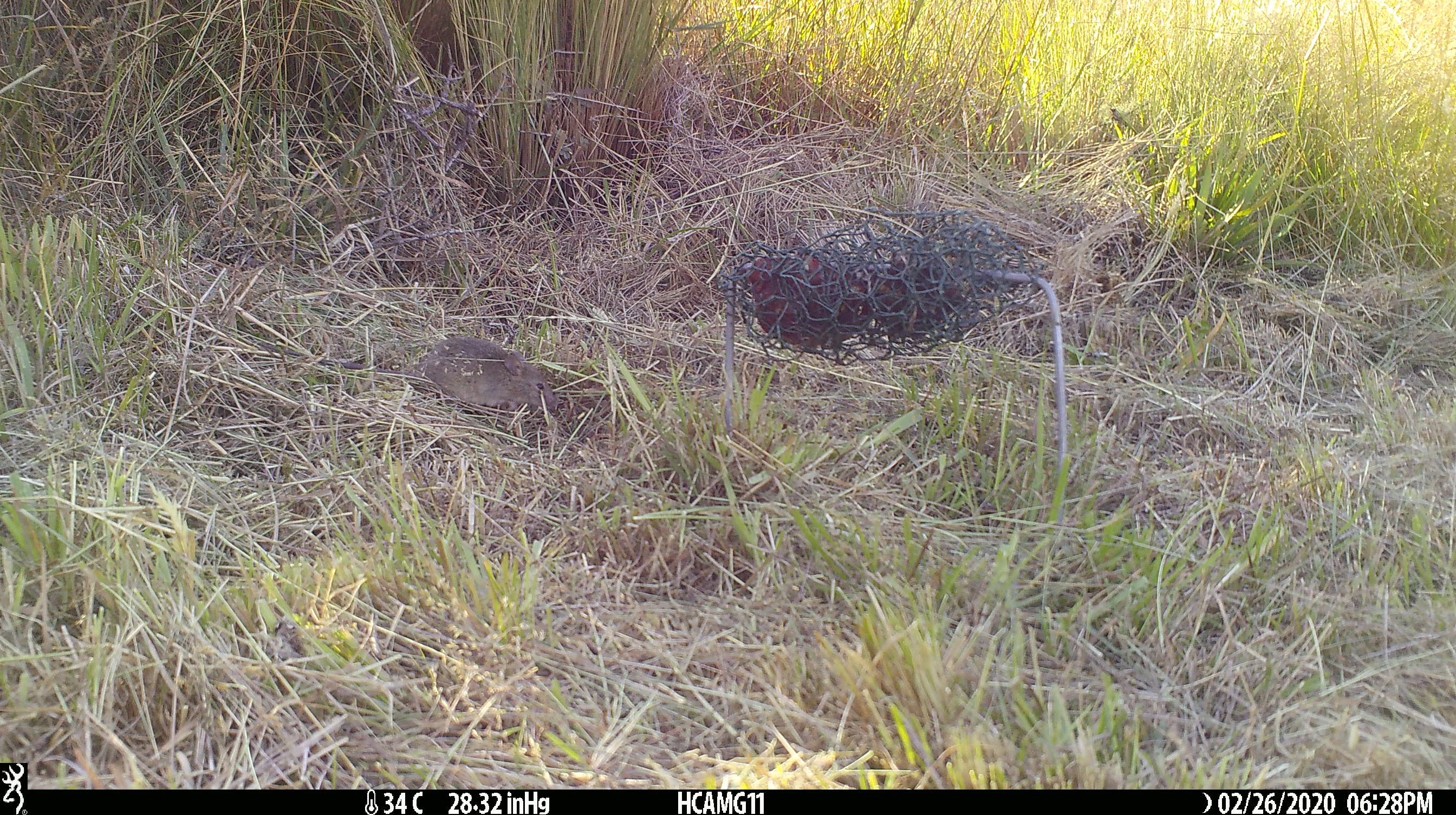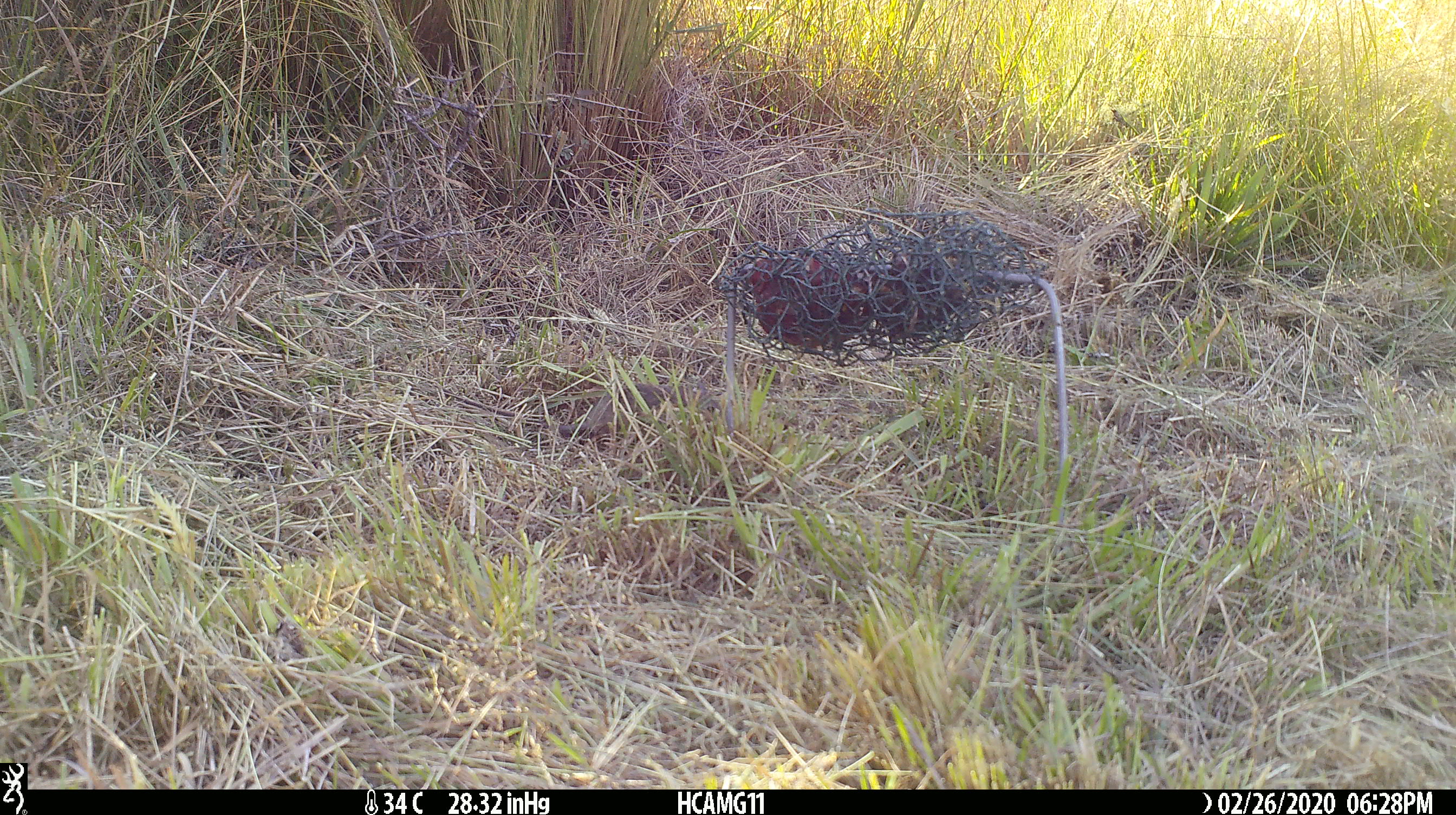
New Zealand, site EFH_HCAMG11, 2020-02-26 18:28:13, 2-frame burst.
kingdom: Animalia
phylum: Chordata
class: Mammalia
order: Rodentia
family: Muridae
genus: Mus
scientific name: Mus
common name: mouse